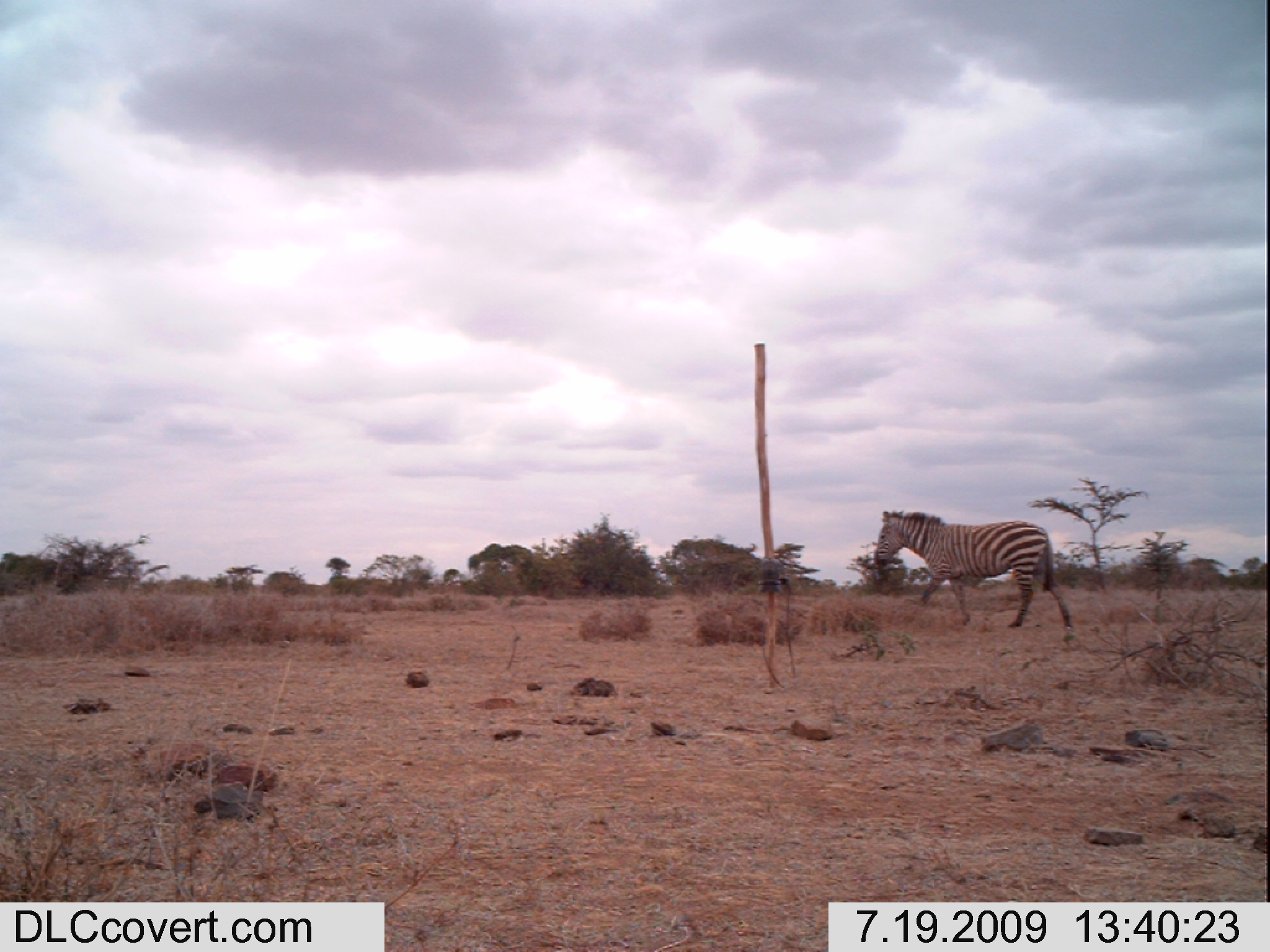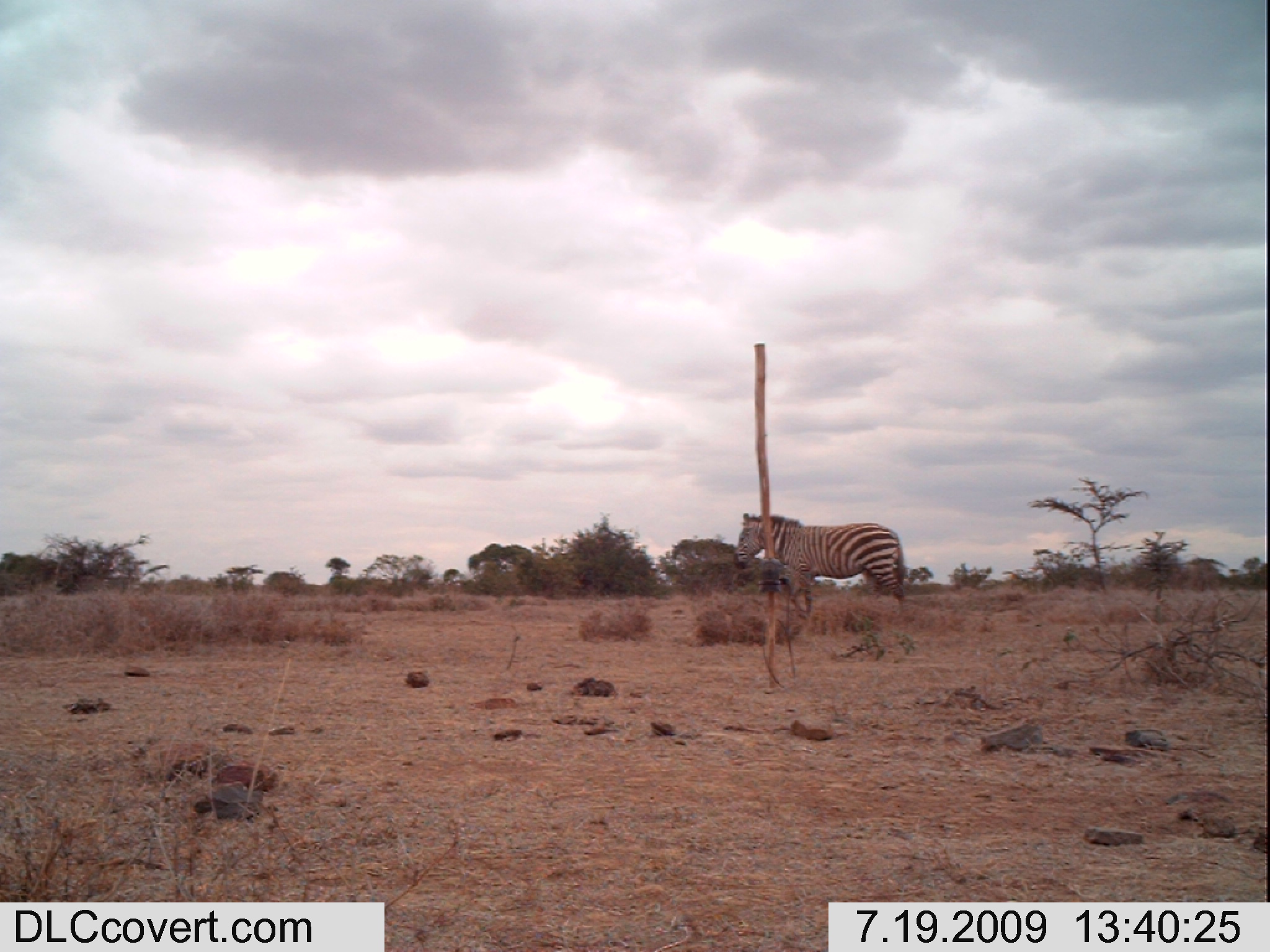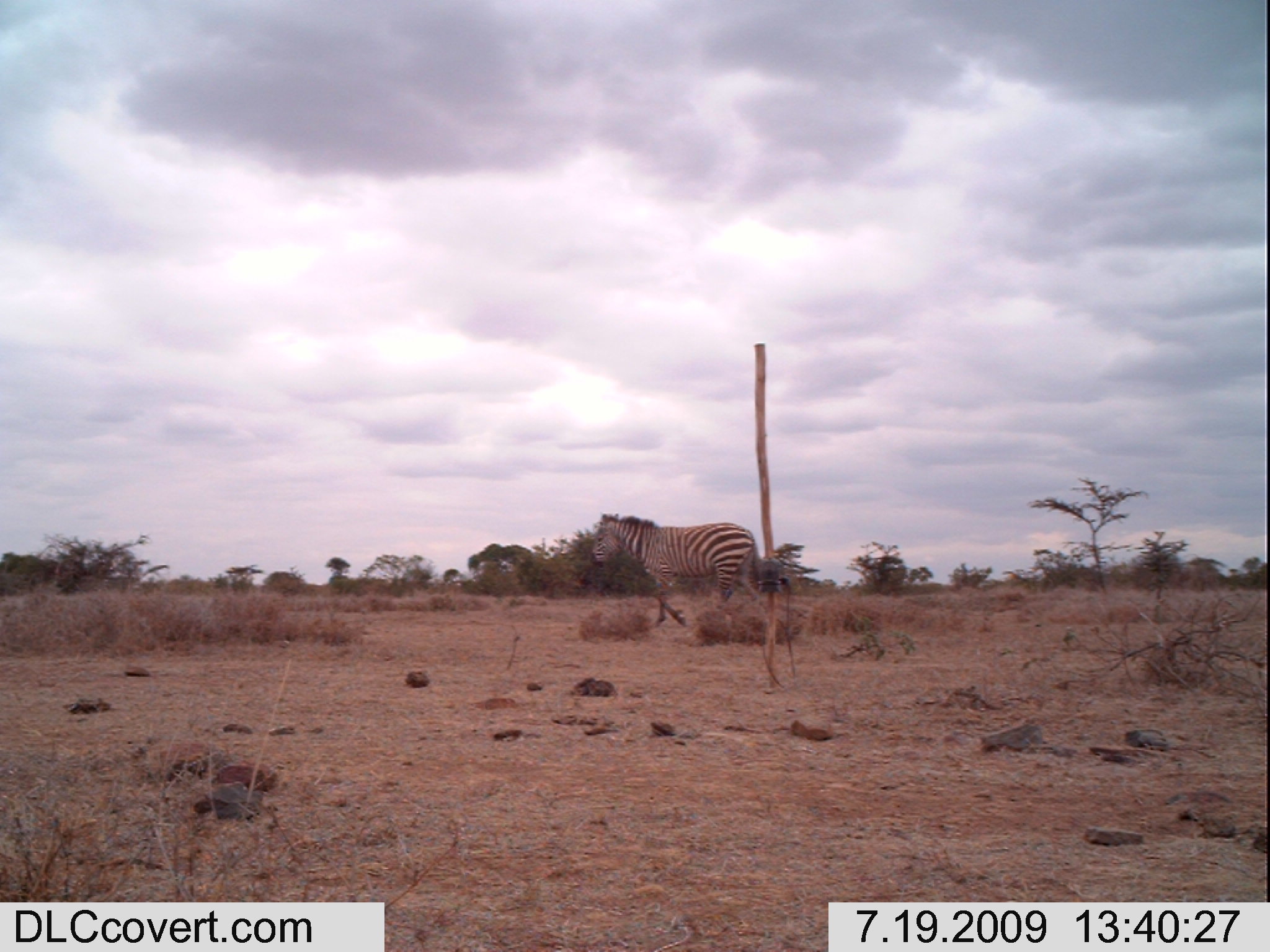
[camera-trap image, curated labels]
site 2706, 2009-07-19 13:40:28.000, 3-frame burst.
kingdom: Animalia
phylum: Chordata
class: Mammalia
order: Perissodactyla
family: Equidae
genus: Equus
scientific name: Equus quagga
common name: plains zebra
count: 1